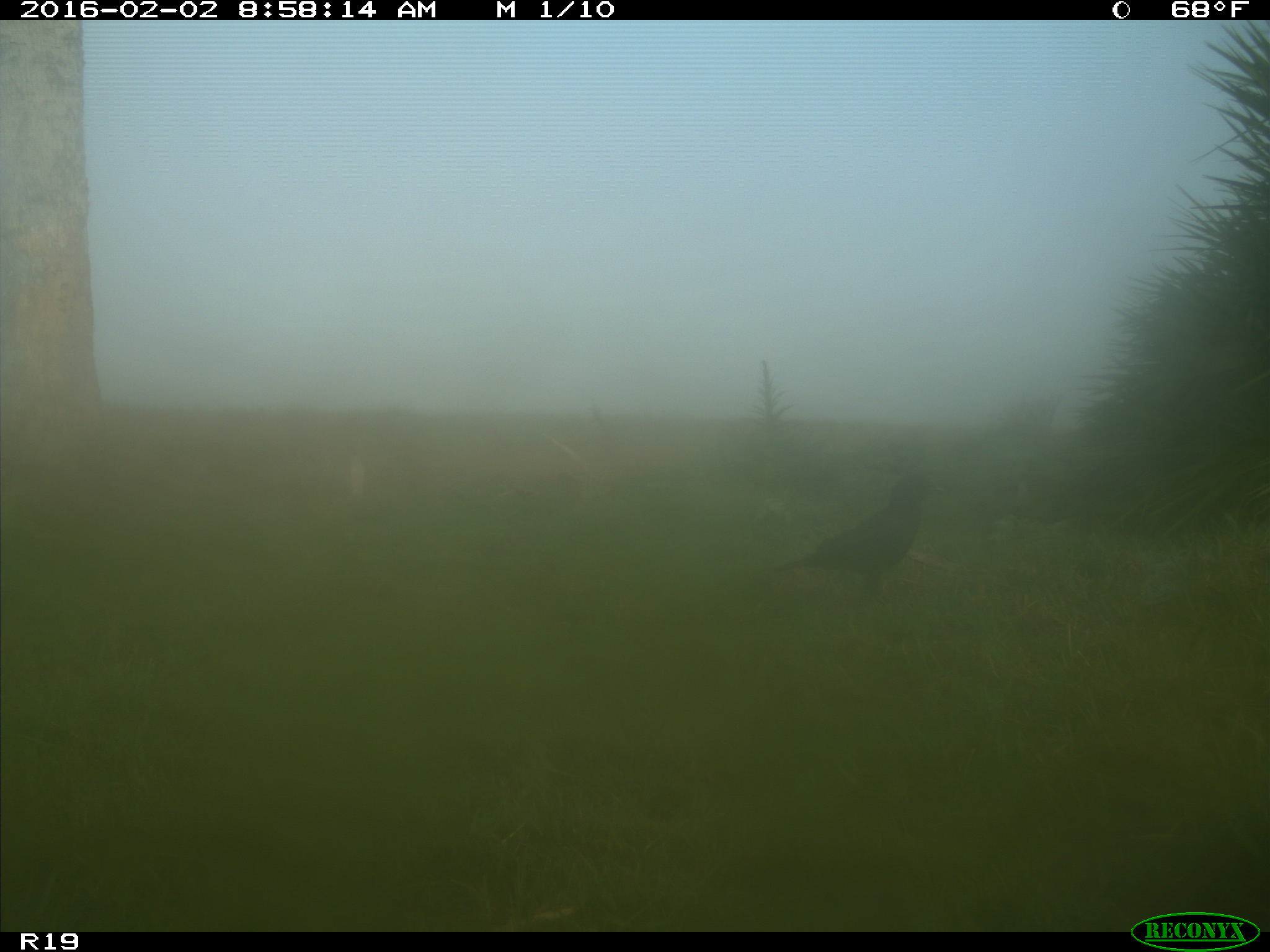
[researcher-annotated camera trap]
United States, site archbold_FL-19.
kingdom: Animalia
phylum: Chordata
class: Aves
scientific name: Aves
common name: birds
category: unidentified bird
Unidentified bird (birds) (Aves).